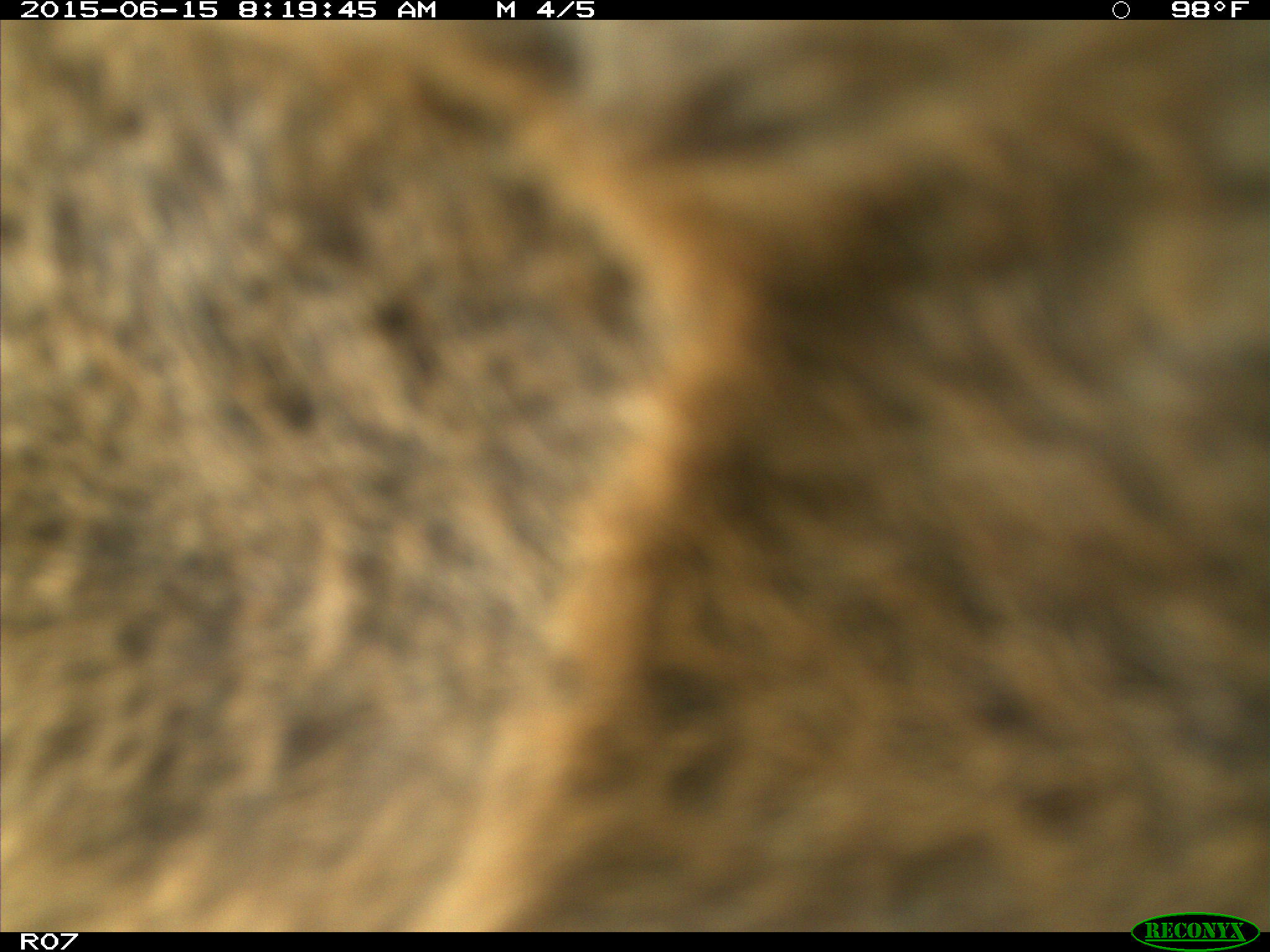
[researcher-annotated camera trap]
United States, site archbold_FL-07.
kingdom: Animalia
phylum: Chordata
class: Mammalia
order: Artiodactyla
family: Bovidae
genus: Bos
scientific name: Bos taurus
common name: domestic cow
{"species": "Bos taurus (domestic cow)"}